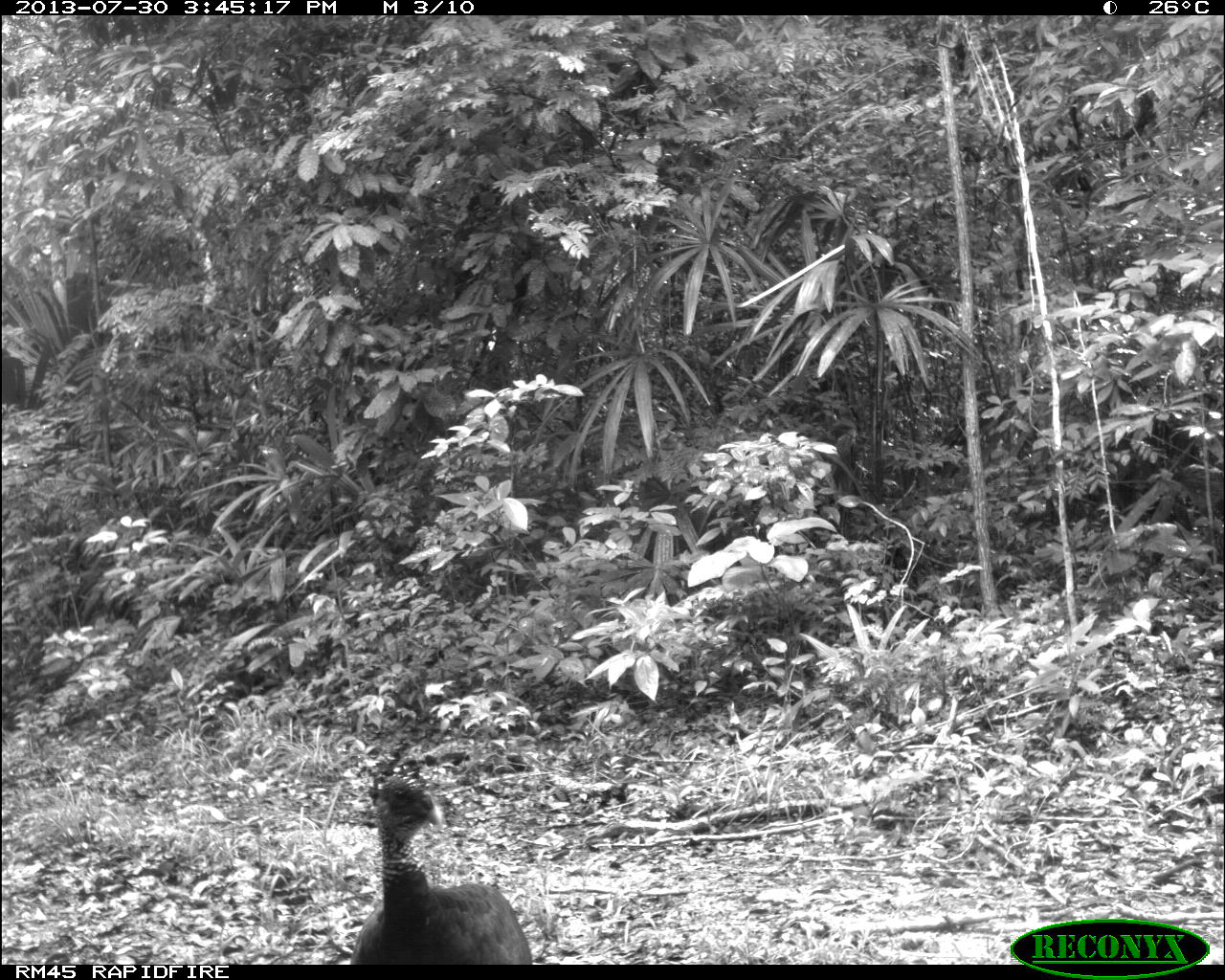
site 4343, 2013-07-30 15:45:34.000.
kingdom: Animalia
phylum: Chordata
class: Aves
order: Galliformes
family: Cracidae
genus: Crax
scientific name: Crax rubra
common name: great curassow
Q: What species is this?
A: Crax rubra (great curassow).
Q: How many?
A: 1.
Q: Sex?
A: Female.